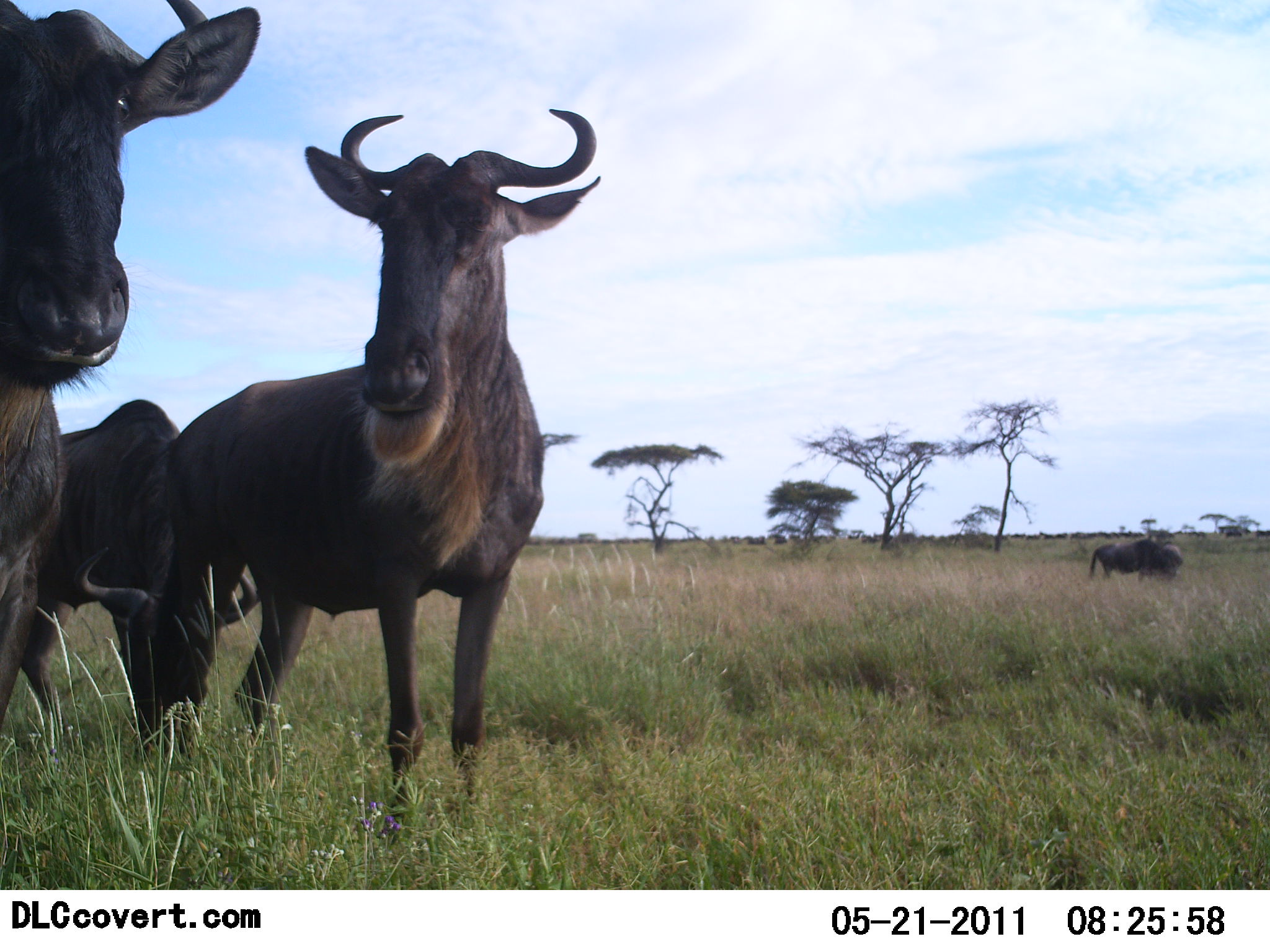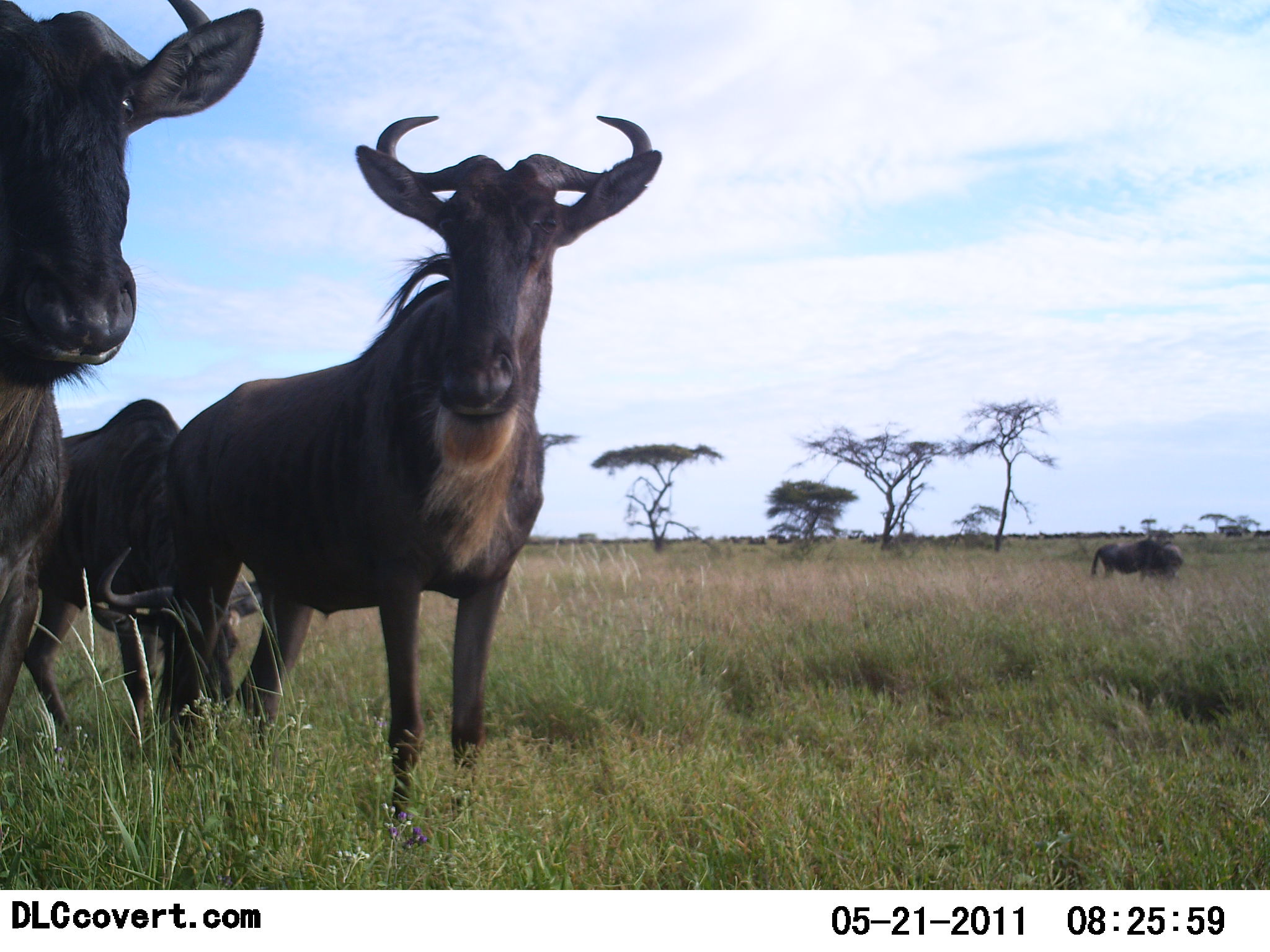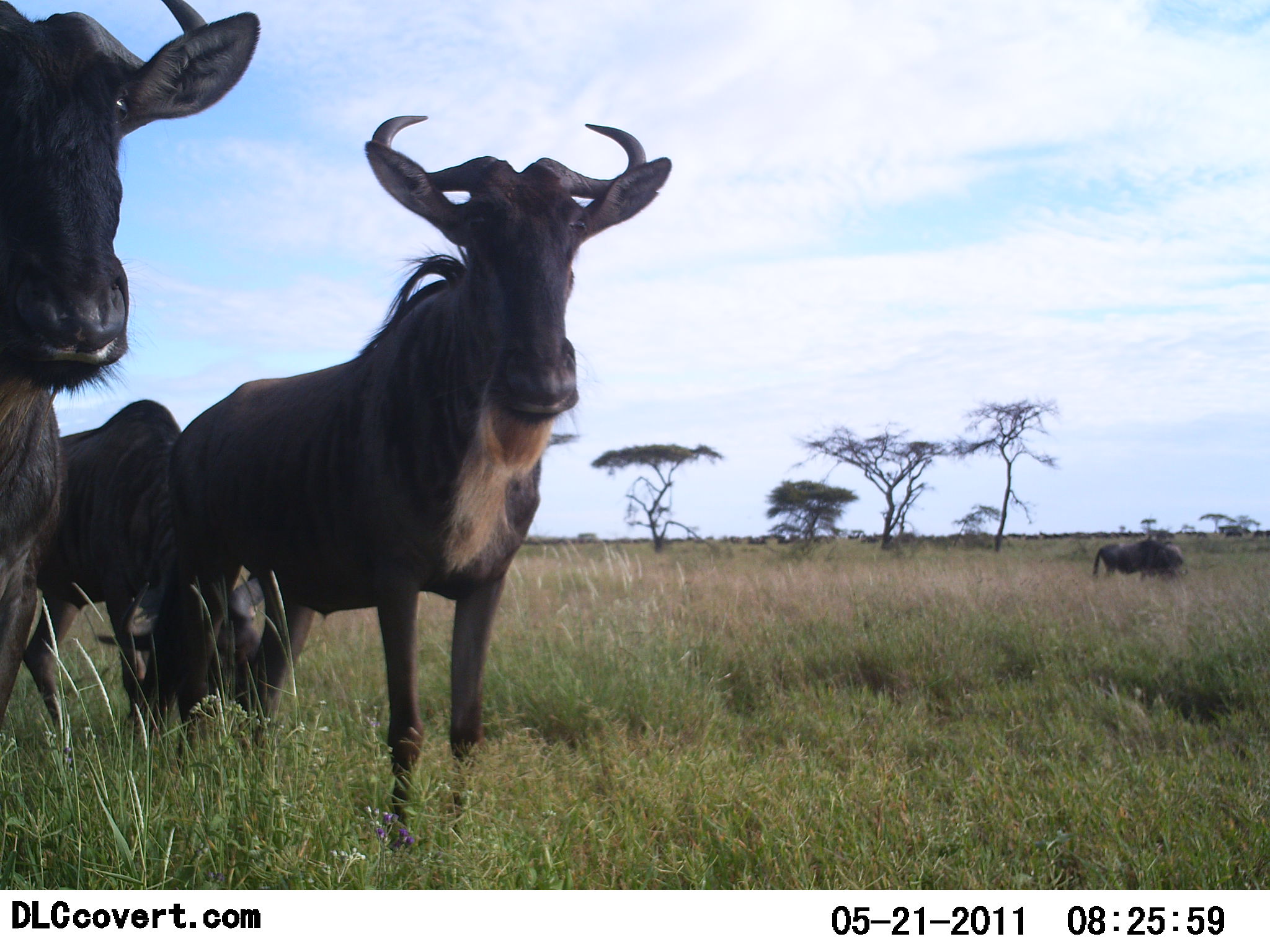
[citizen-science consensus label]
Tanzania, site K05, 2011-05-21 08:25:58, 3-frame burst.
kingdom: Animalia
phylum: Chordata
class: Mammalia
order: Artiodactyla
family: Bovidae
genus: Connochaetes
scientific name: Connochaetes taurinus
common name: blue wildebeest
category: wildebeest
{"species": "wildebeest (blue wildebeest) (Connochaetes taurinus)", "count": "4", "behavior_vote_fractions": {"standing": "92%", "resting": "0%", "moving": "8%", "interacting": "0%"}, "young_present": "0%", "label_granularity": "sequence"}